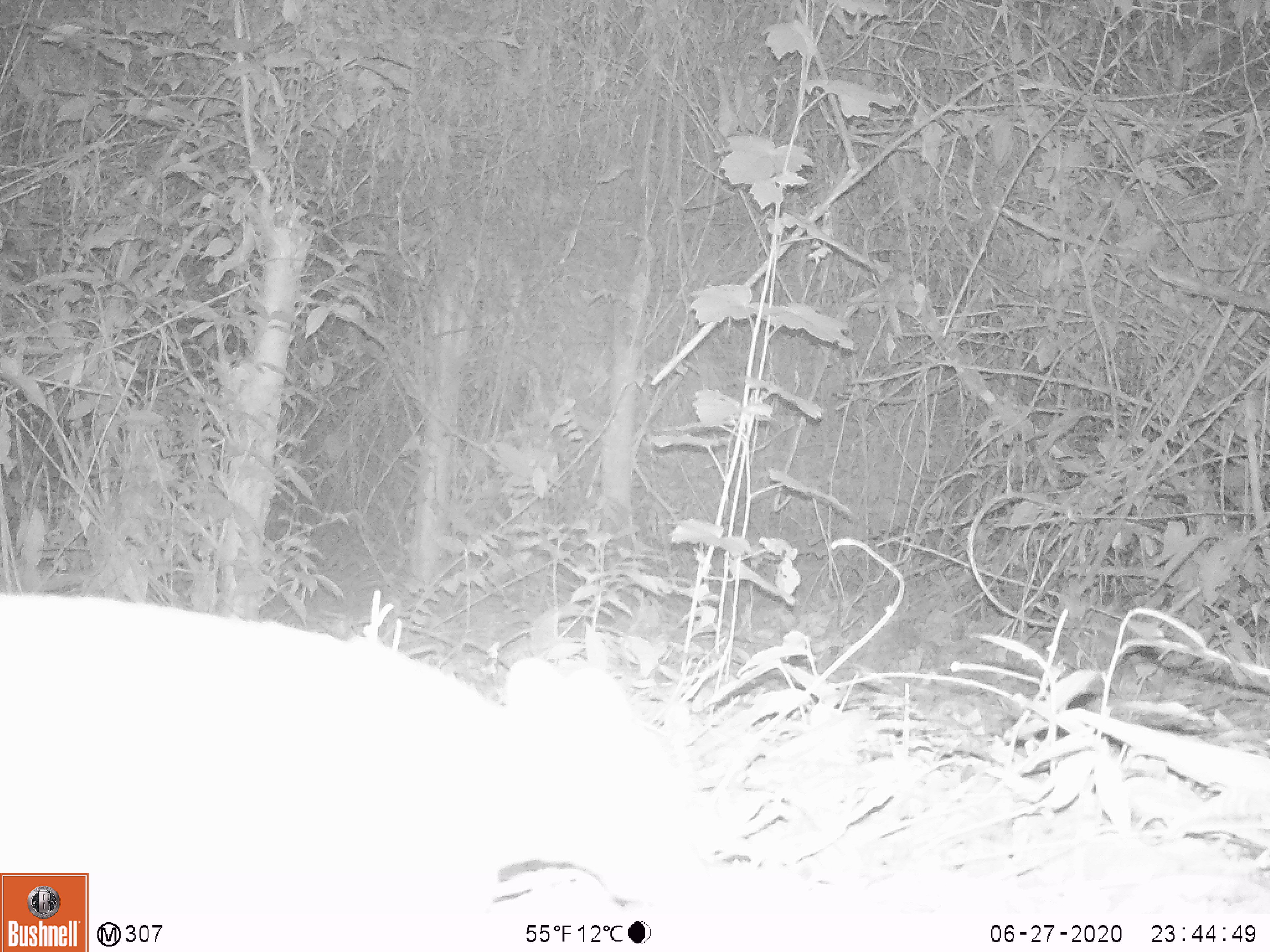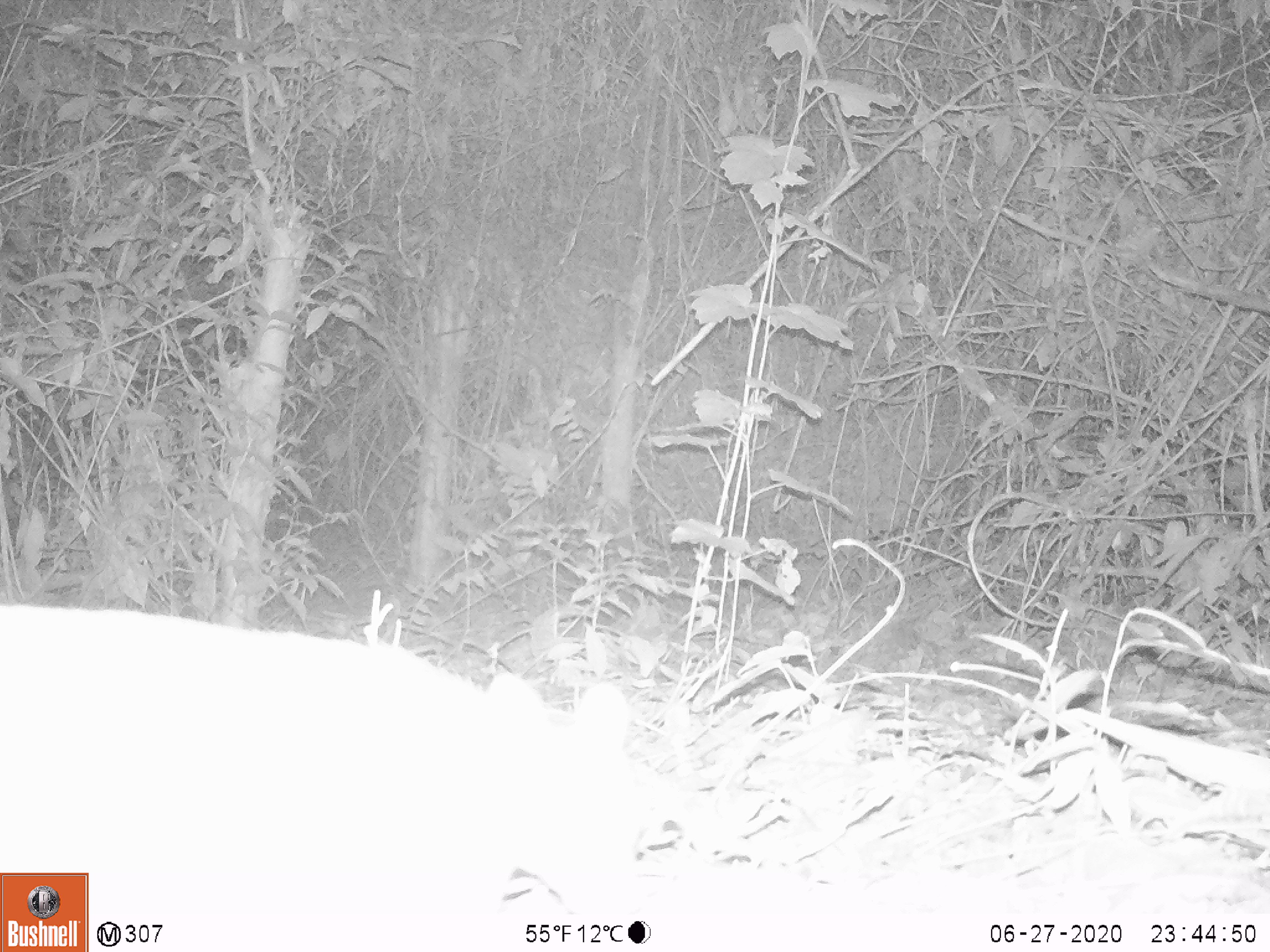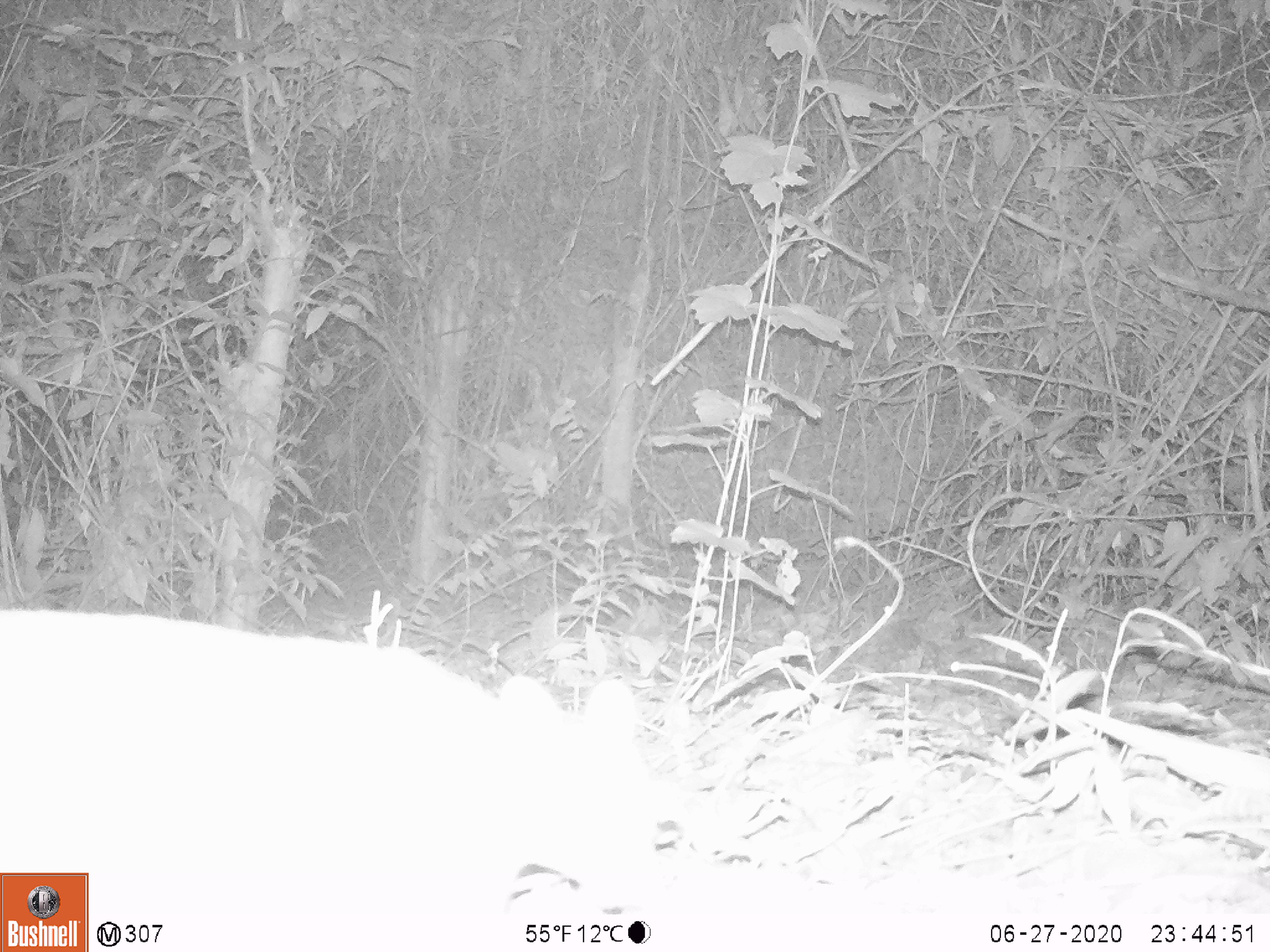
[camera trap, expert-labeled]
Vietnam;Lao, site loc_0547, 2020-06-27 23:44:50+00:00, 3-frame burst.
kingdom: Animalia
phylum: Chordata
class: Mammalia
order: Artiodactyla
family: Tragulidae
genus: Moschiola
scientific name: Moschiola meminna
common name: chevrotain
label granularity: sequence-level